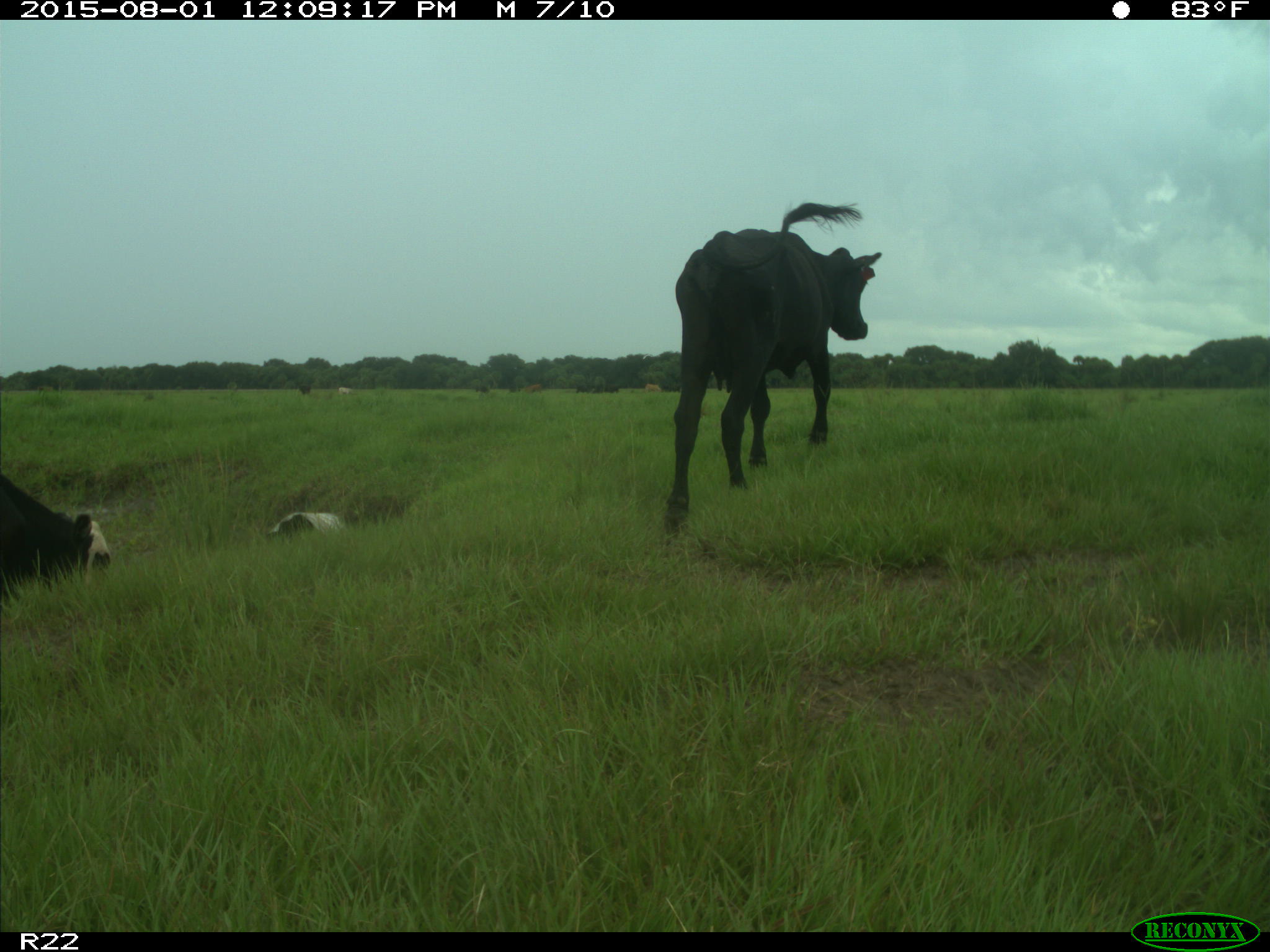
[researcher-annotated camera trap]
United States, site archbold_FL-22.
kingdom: Animalia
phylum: Chordata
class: Mammalia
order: Artiodactyla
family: Bovidae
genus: Bos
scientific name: Bos taurus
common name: domestic cow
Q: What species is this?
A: Bos taurus (domestic cow).